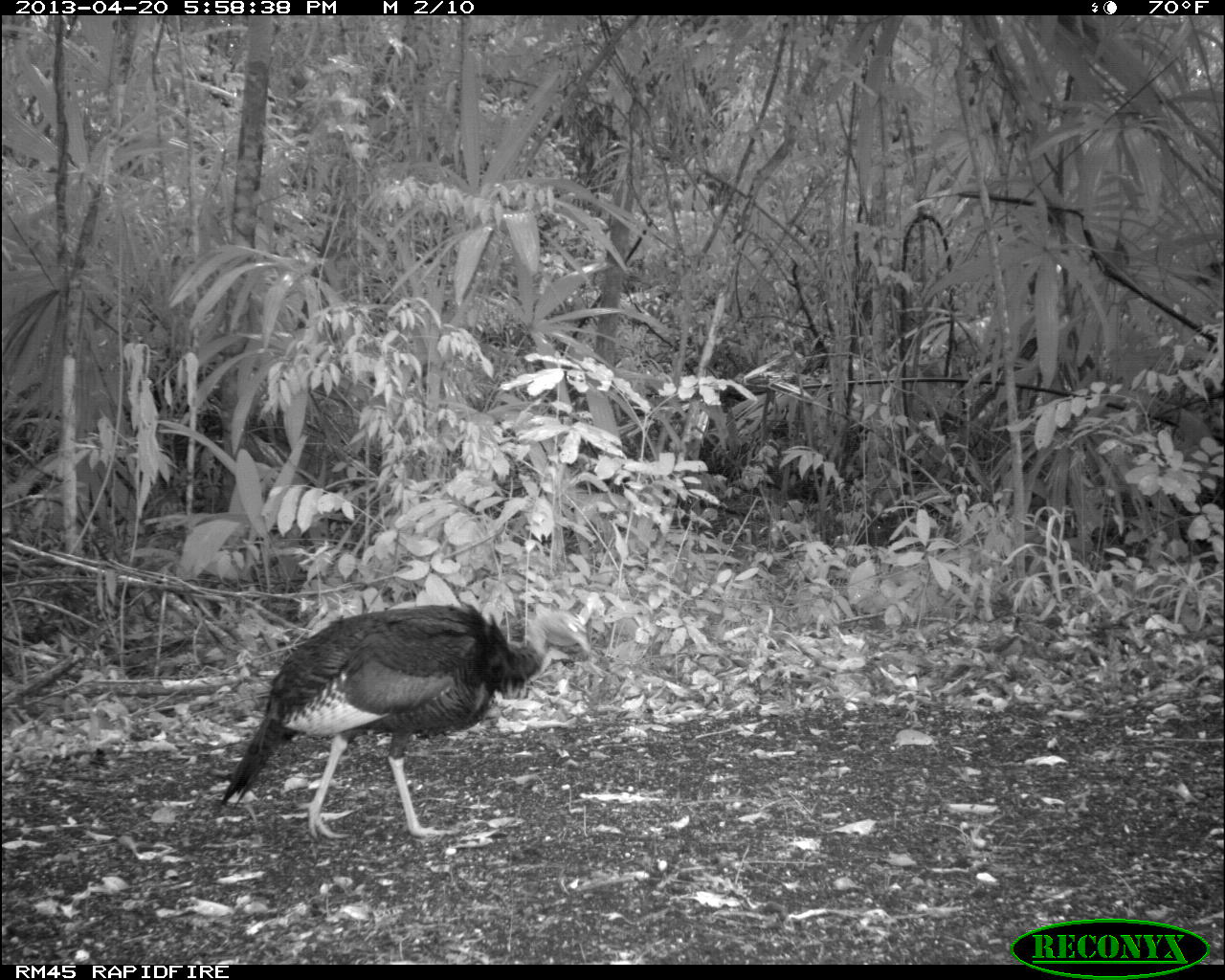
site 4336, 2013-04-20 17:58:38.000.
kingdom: Animalia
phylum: Chordata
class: Aves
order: Galliformes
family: Phasianidae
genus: Meleagris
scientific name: Meleagris ocellata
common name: ocellated turkey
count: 1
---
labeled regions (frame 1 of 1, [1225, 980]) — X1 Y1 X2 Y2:
meleagris ocellata: 218 603 590 837